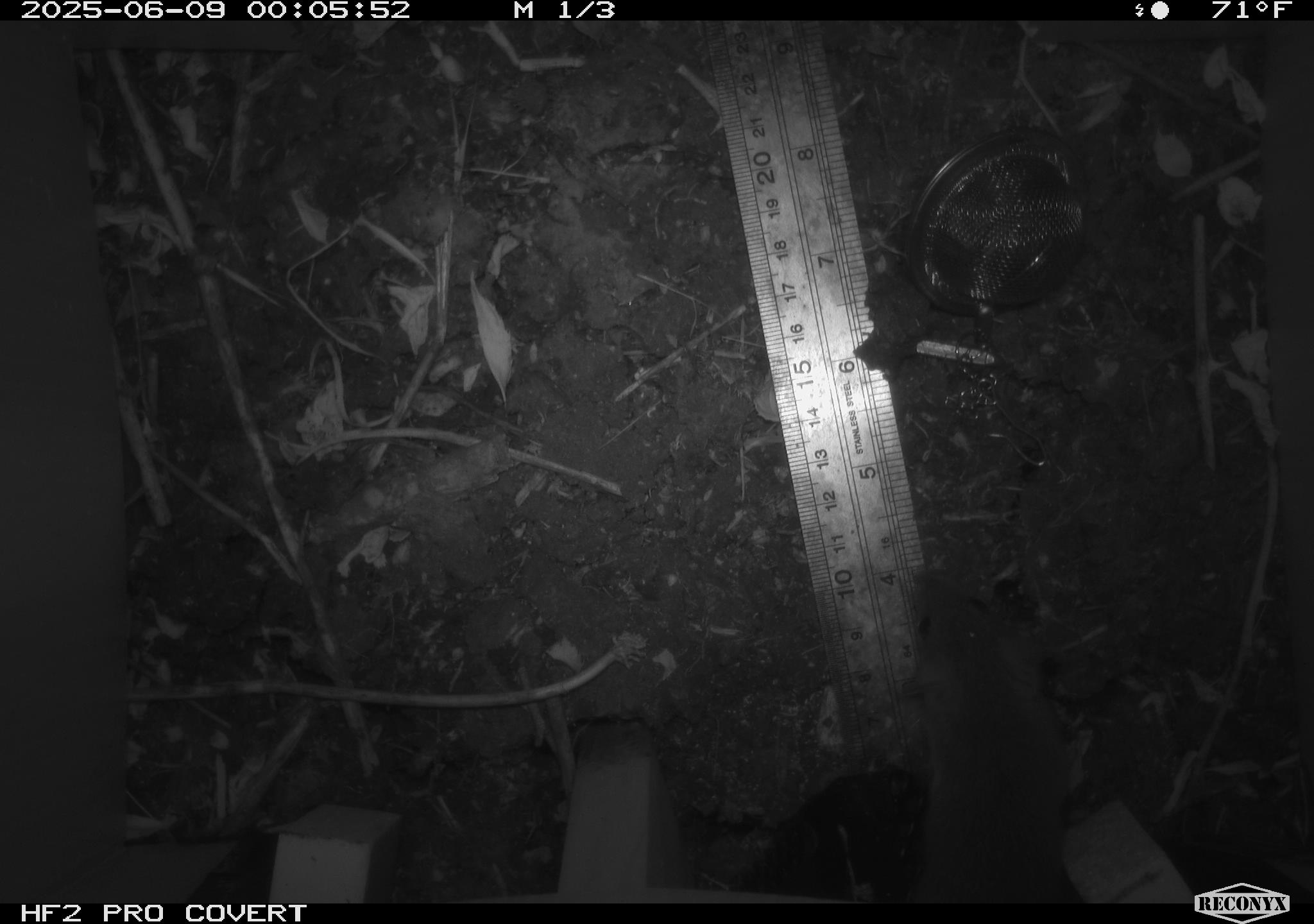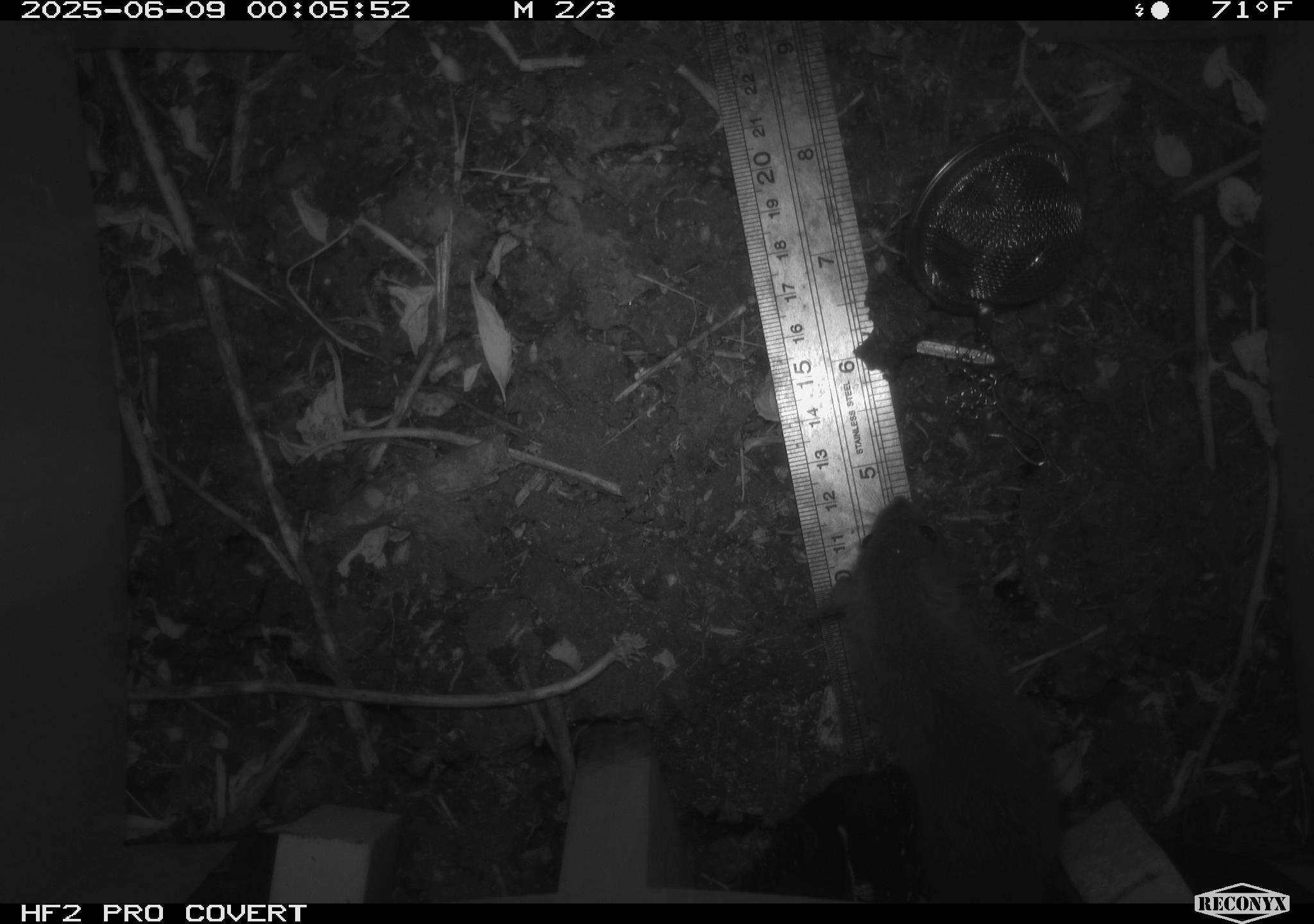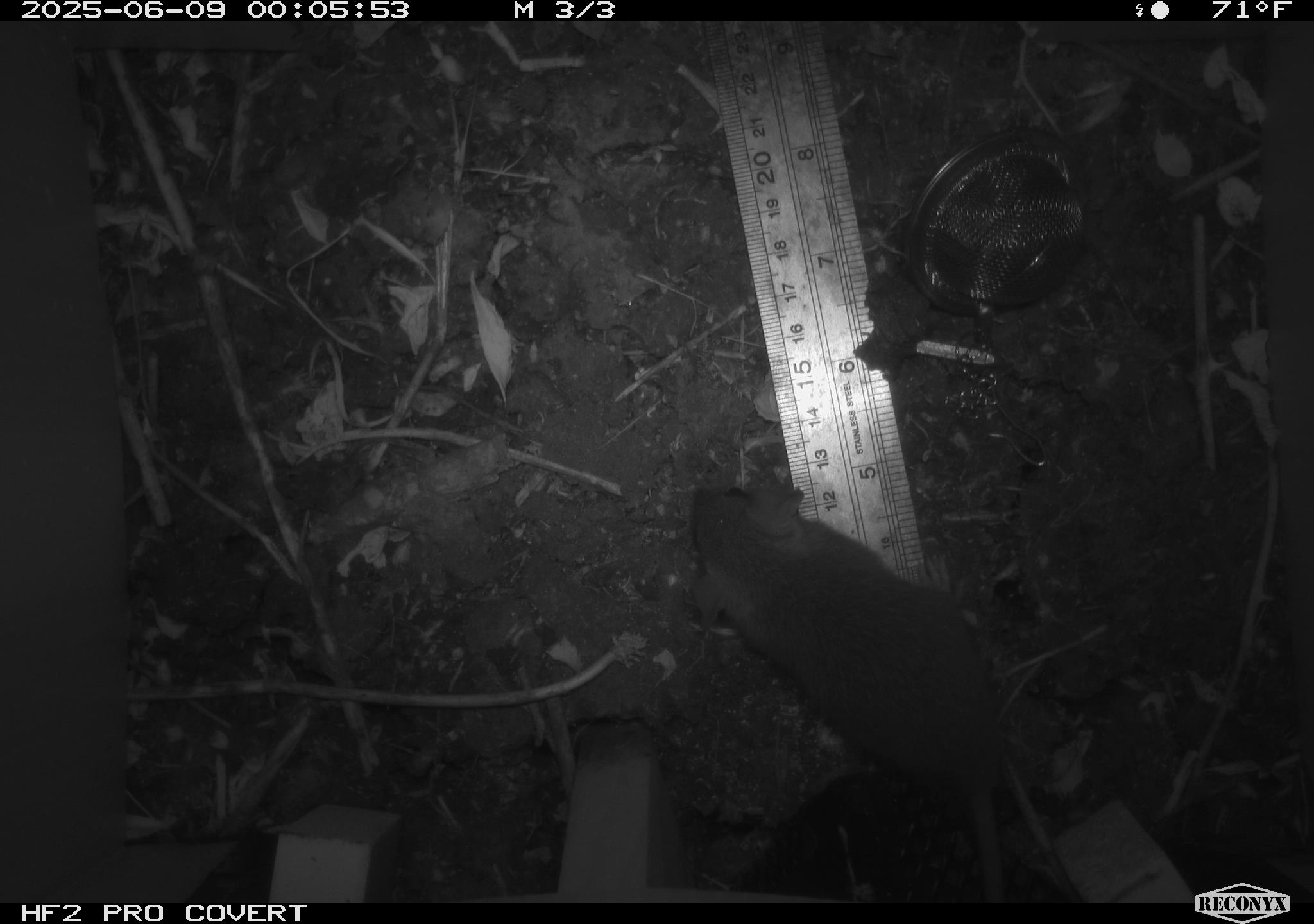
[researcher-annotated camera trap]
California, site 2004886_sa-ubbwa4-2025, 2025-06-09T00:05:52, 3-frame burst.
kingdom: Animalia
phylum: Chordata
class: Mammalia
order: Rodentia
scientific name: Rodentia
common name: rodent